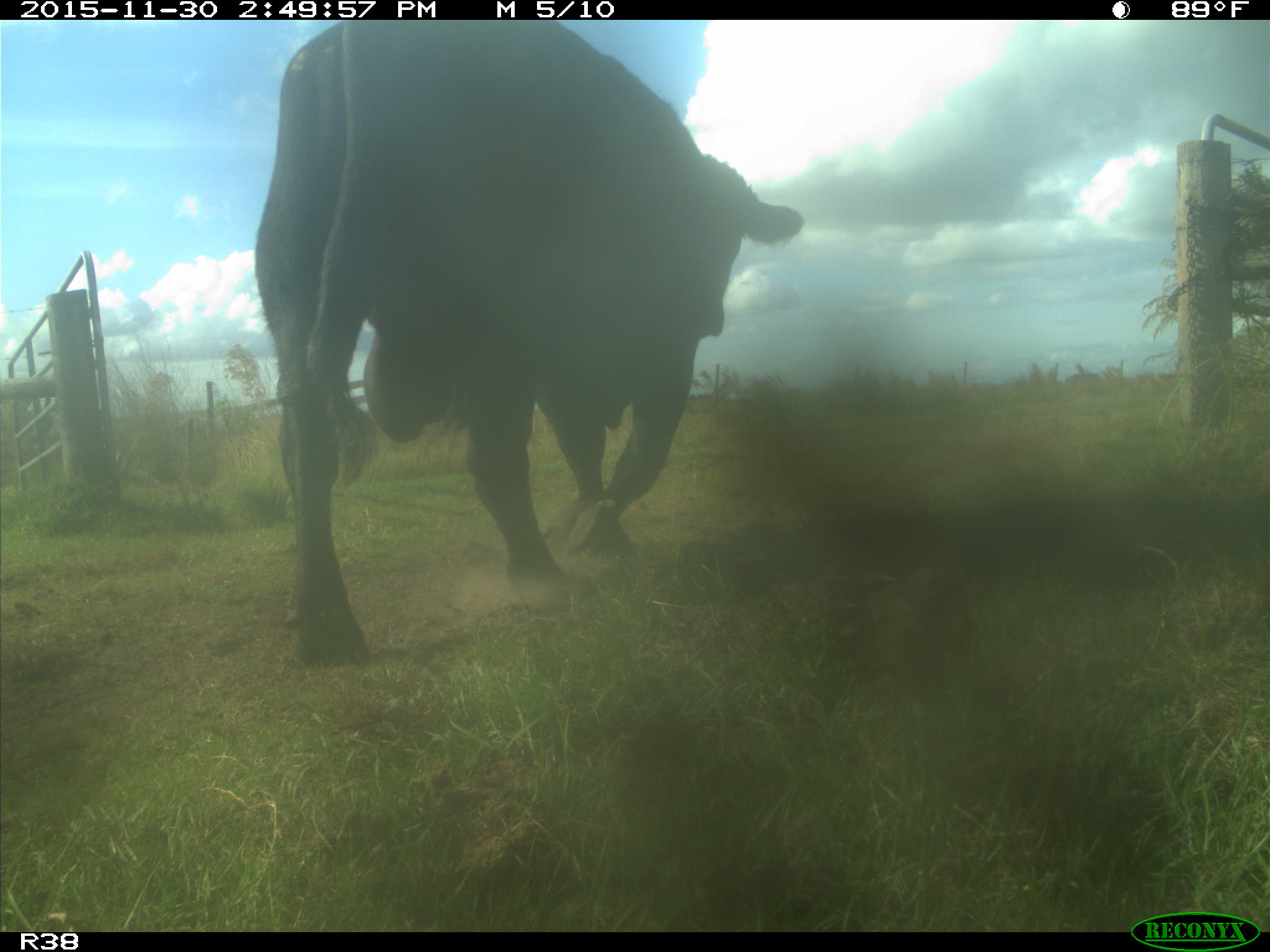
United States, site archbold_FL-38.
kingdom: Animalia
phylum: Chordata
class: Mammalia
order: Artiodactyla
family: Bovidae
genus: Bos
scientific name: Bos taurus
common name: domestic cow